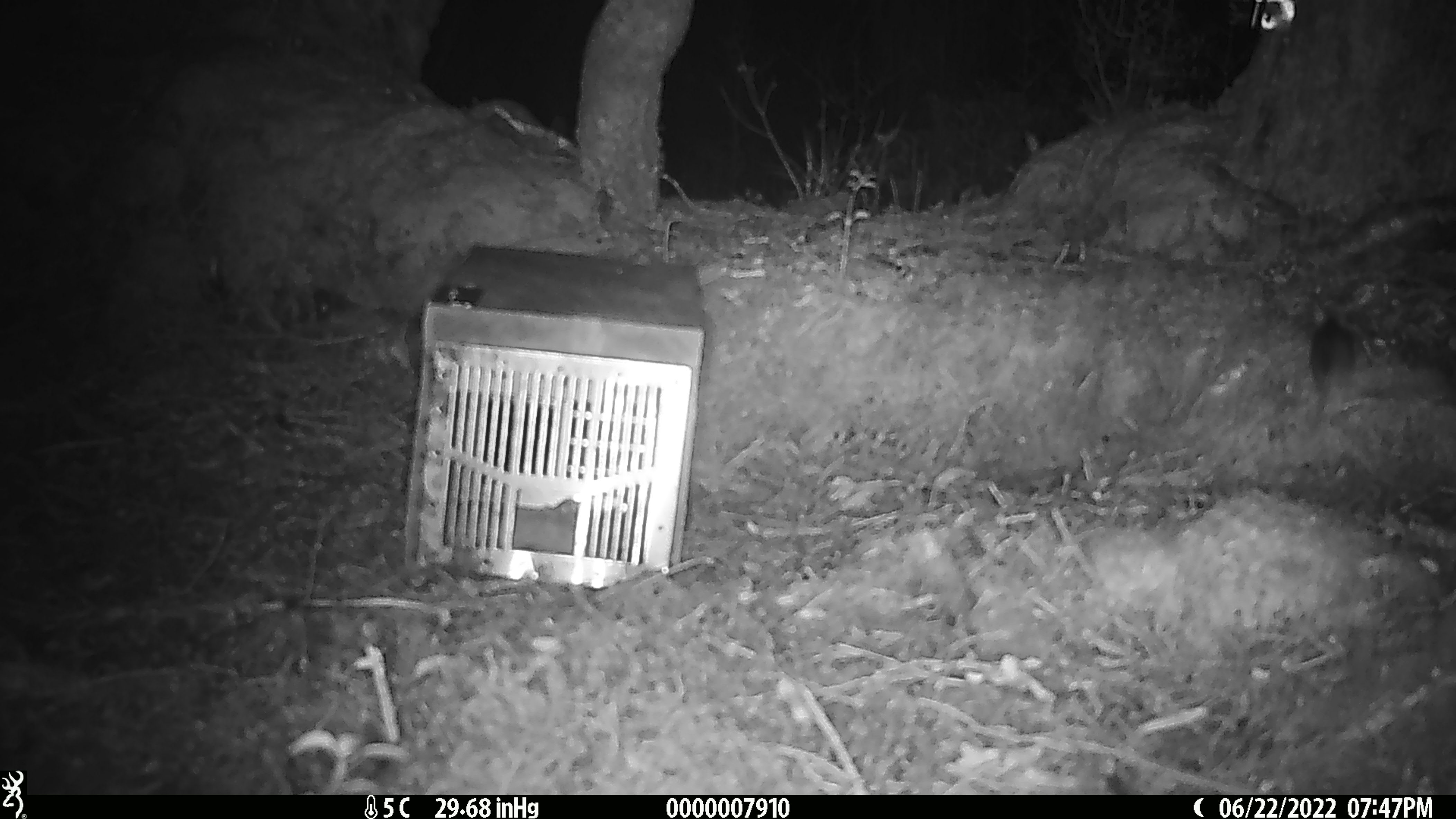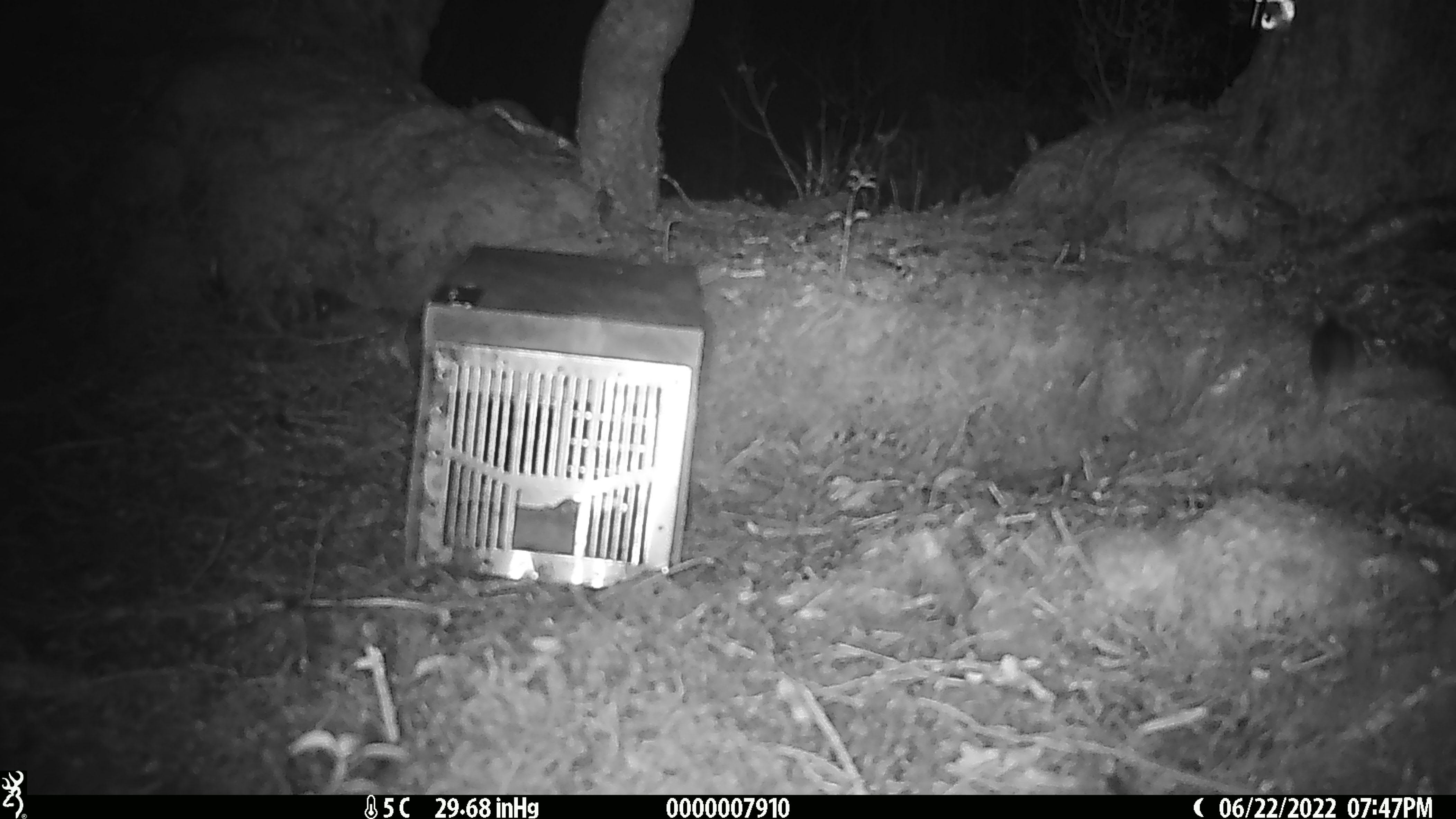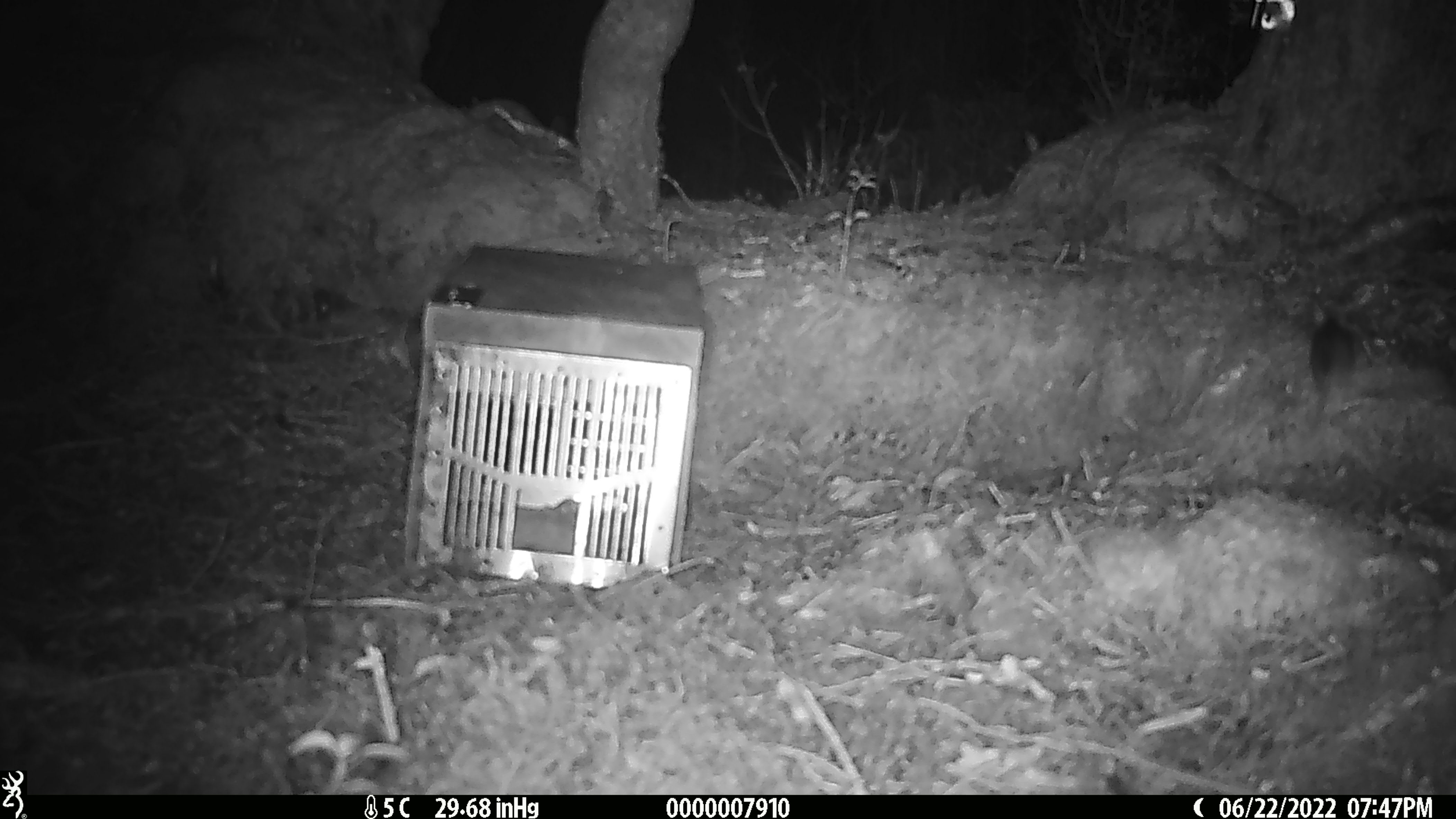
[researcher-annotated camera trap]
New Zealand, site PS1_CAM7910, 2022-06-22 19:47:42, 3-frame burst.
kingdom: Animalia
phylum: Chordata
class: Mammalia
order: Rodentia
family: Muridae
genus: Mus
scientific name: Mus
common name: mouse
Mouse (Mus).